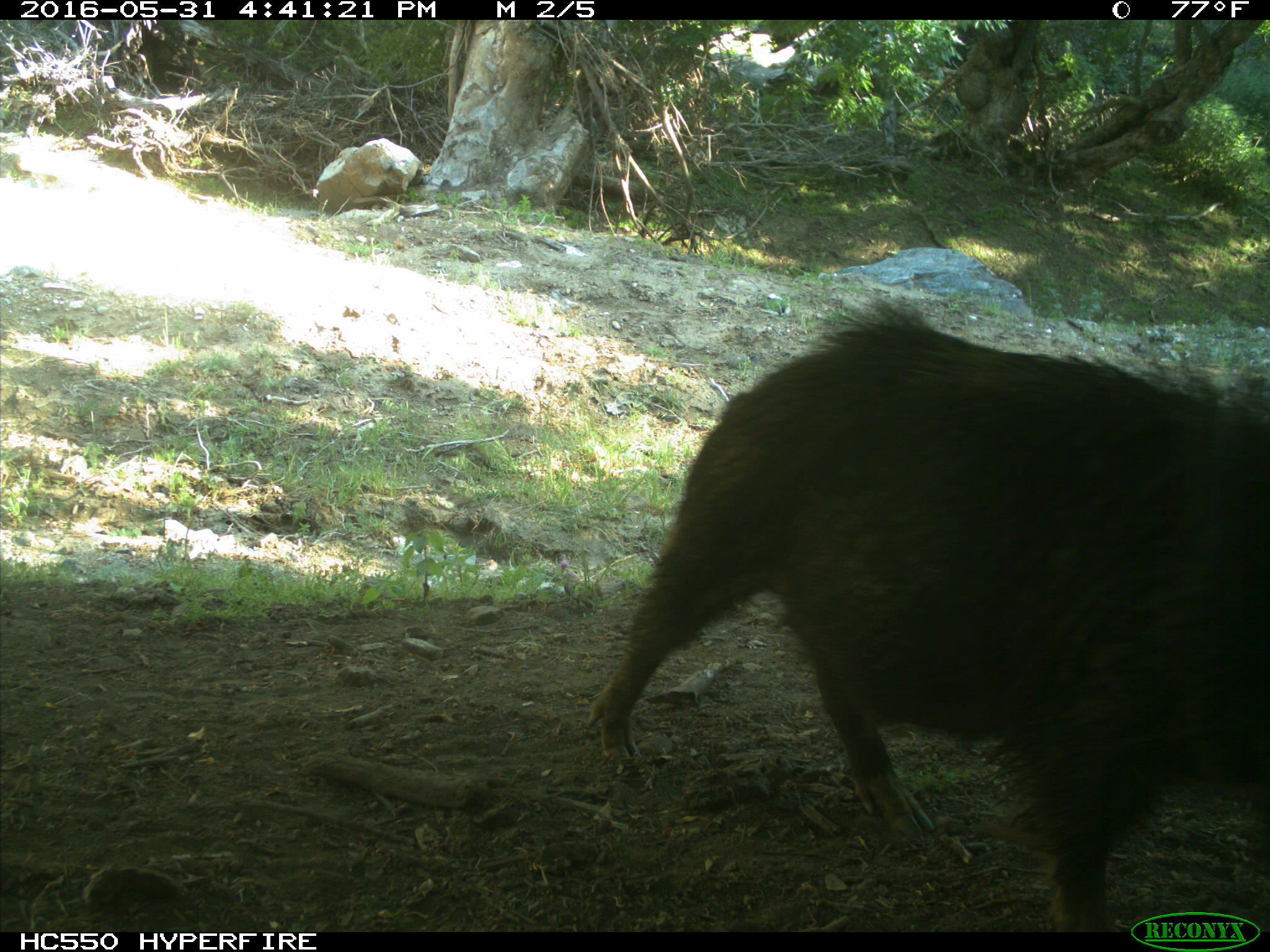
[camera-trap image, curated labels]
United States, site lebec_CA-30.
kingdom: Animalia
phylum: Chordata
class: Mammalia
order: Artiodactyla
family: Suidae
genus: Sus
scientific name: Sus scrofa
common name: wild boar